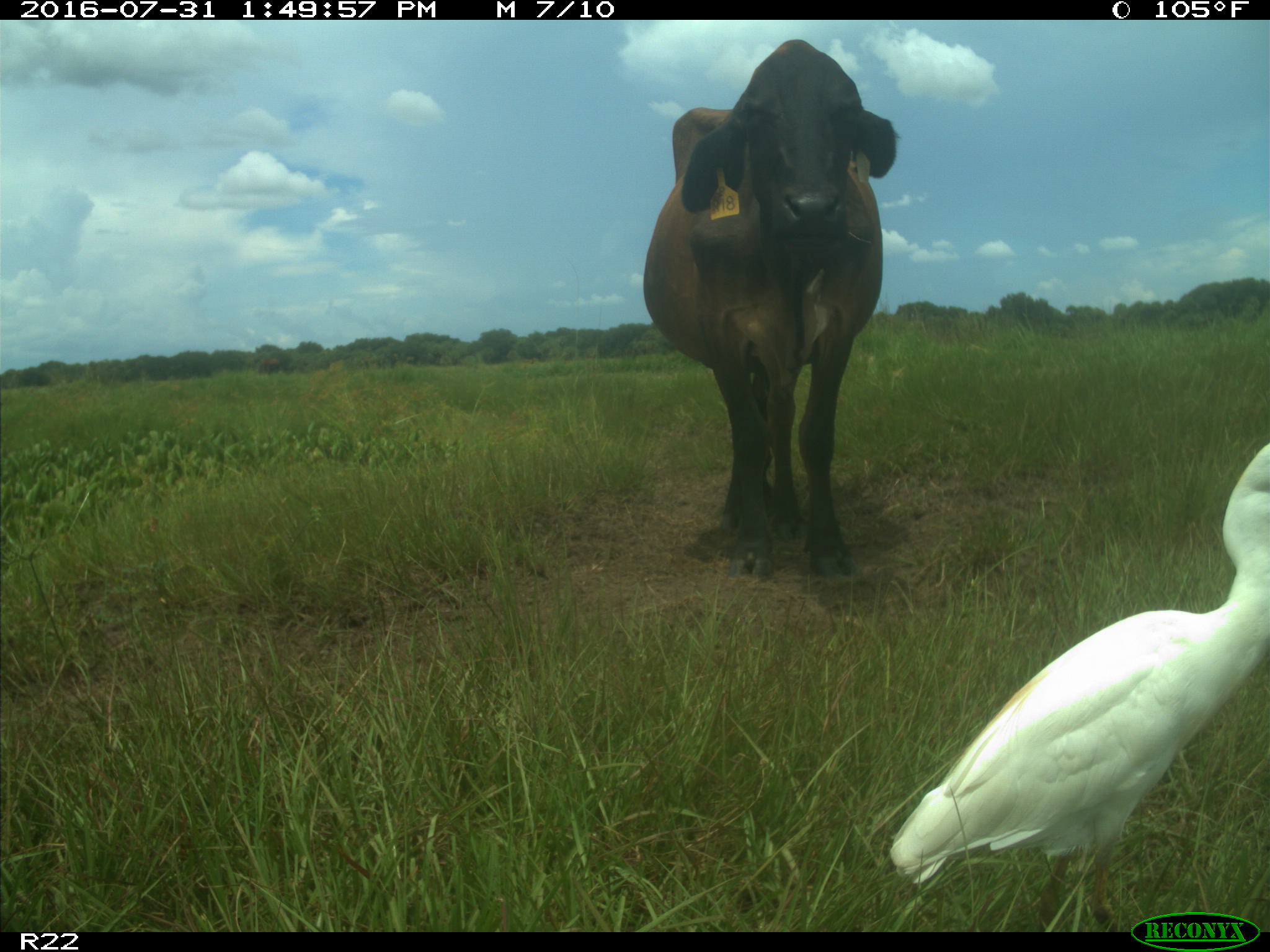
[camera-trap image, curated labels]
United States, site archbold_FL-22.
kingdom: Animalia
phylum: Chordata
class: Mammalia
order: Artiodactyla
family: Bovidae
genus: Bos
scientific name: Bos taurus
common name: domestic cow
Bos taurus (domestic cow).